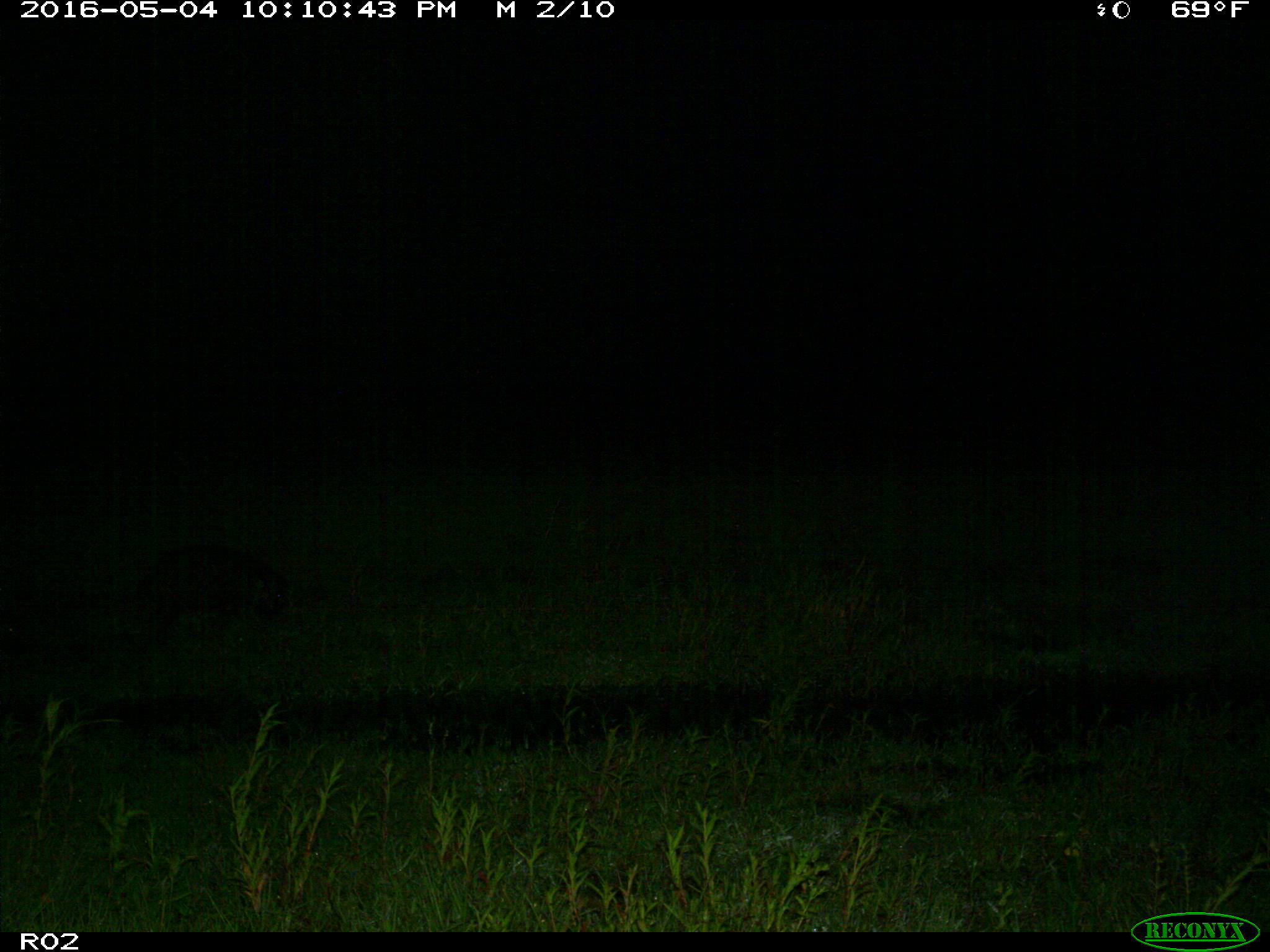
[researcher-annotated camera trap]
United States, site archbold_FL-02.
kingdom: Animalia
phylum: Chordata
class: Mammalia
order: Artiodactyla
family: Suidae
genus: Sus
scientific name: Sus scrofa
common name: wild boar